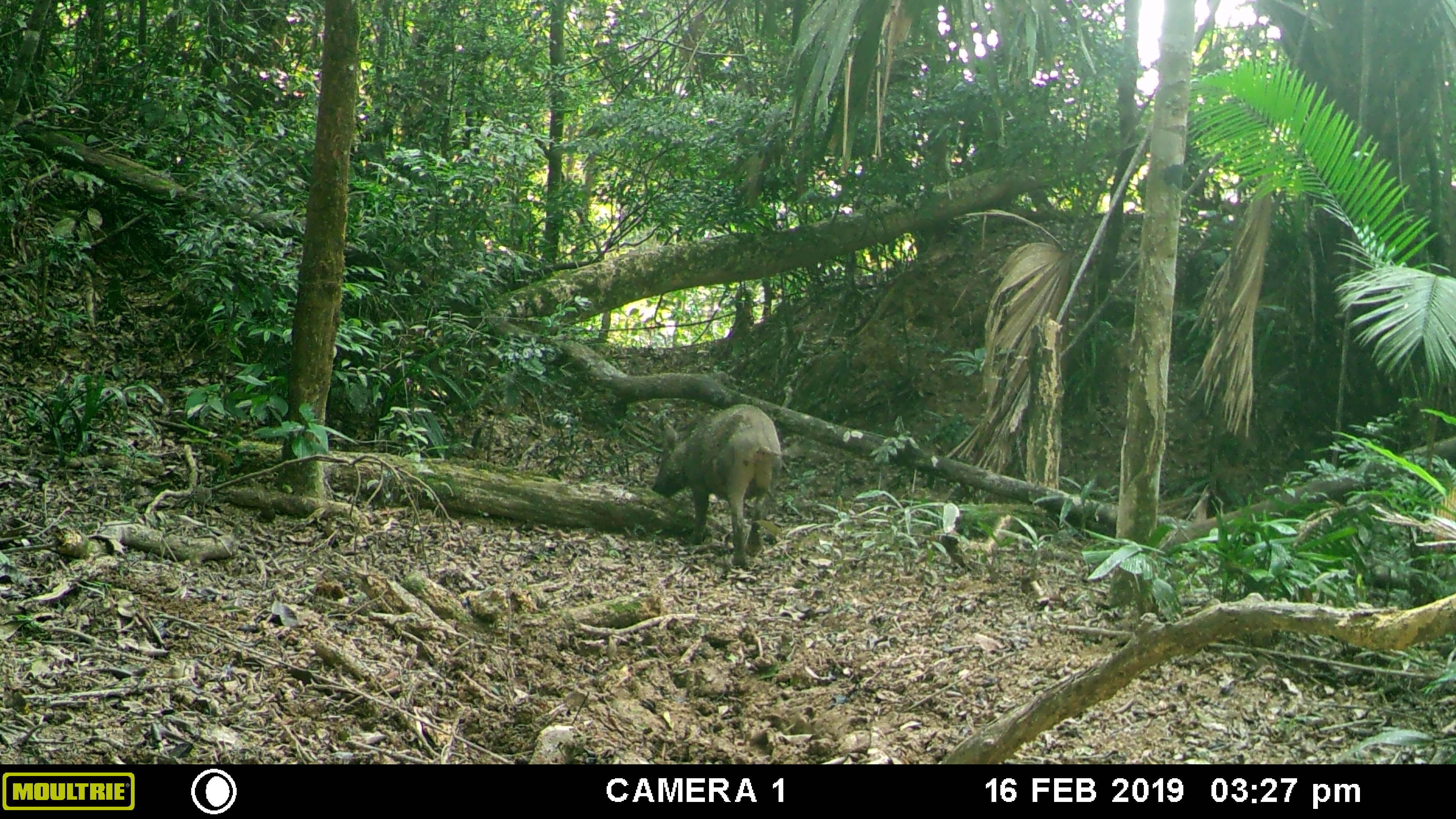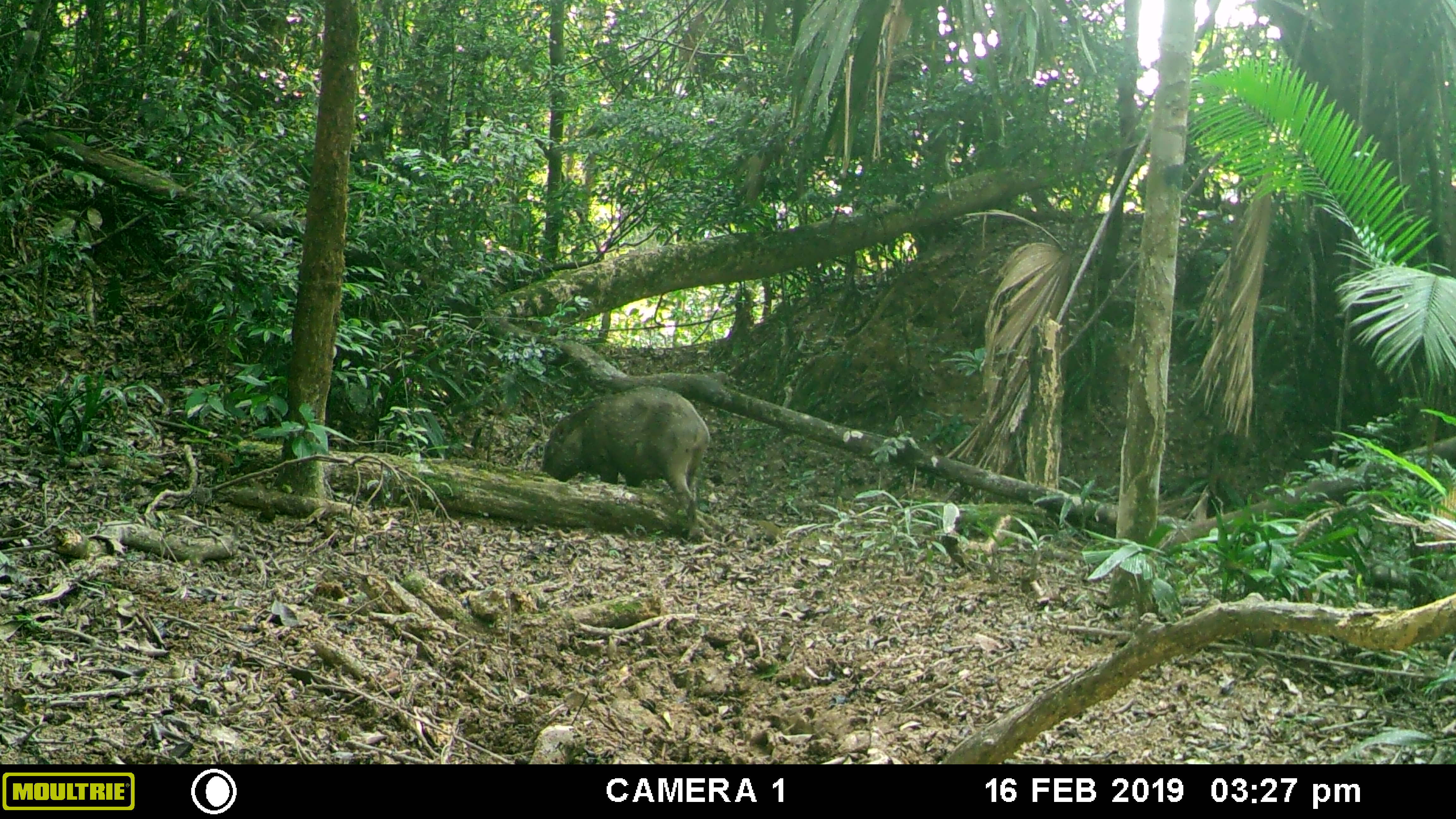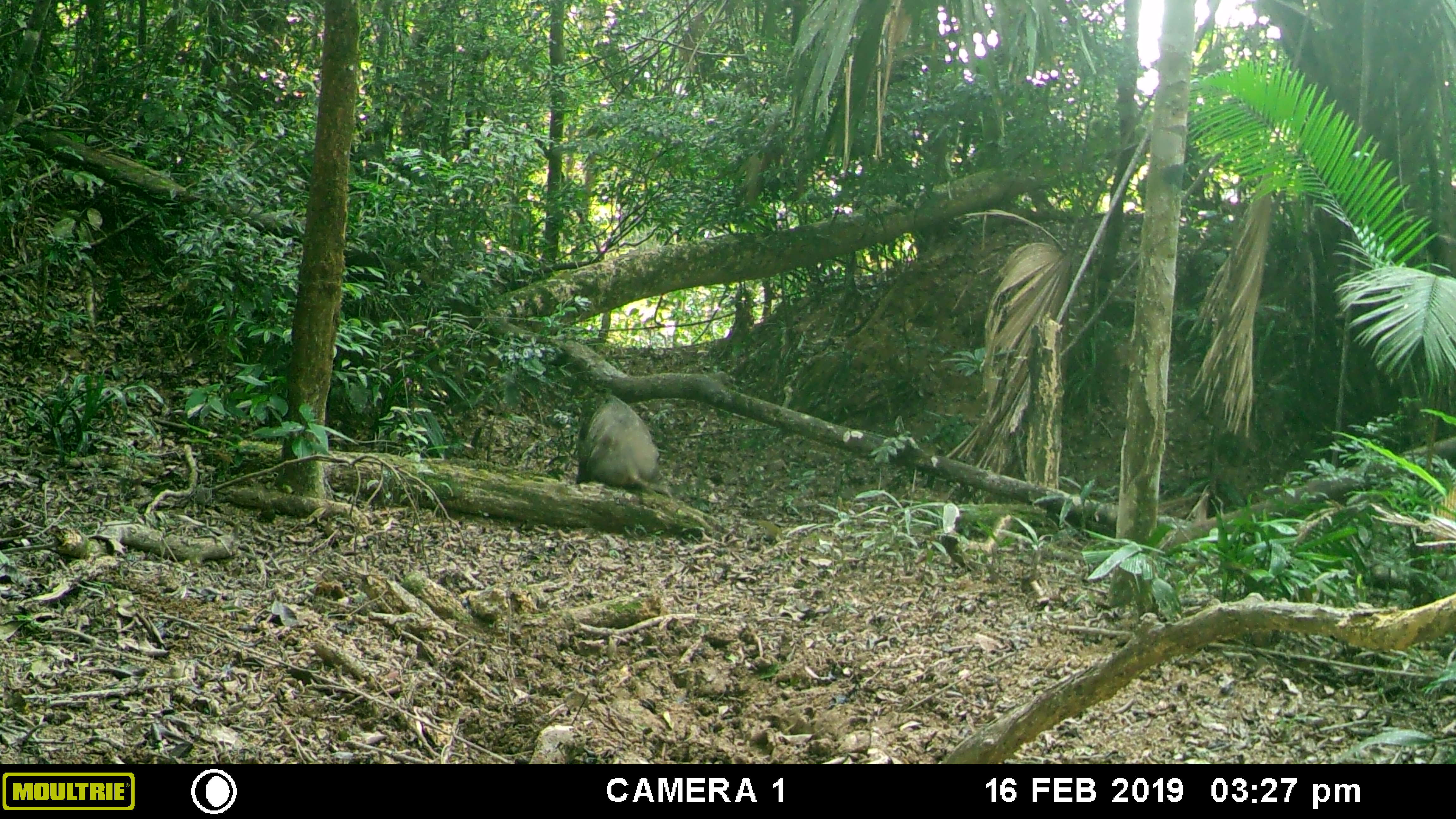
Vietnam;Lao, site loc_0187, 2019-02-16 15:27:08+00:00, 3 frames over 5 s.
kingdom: Animalia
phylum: Chordata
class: Mammalia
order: Artiodactyla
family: Suidae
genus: Sus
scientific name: Sus scrofa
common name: eurasian wild pig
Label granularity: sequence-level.